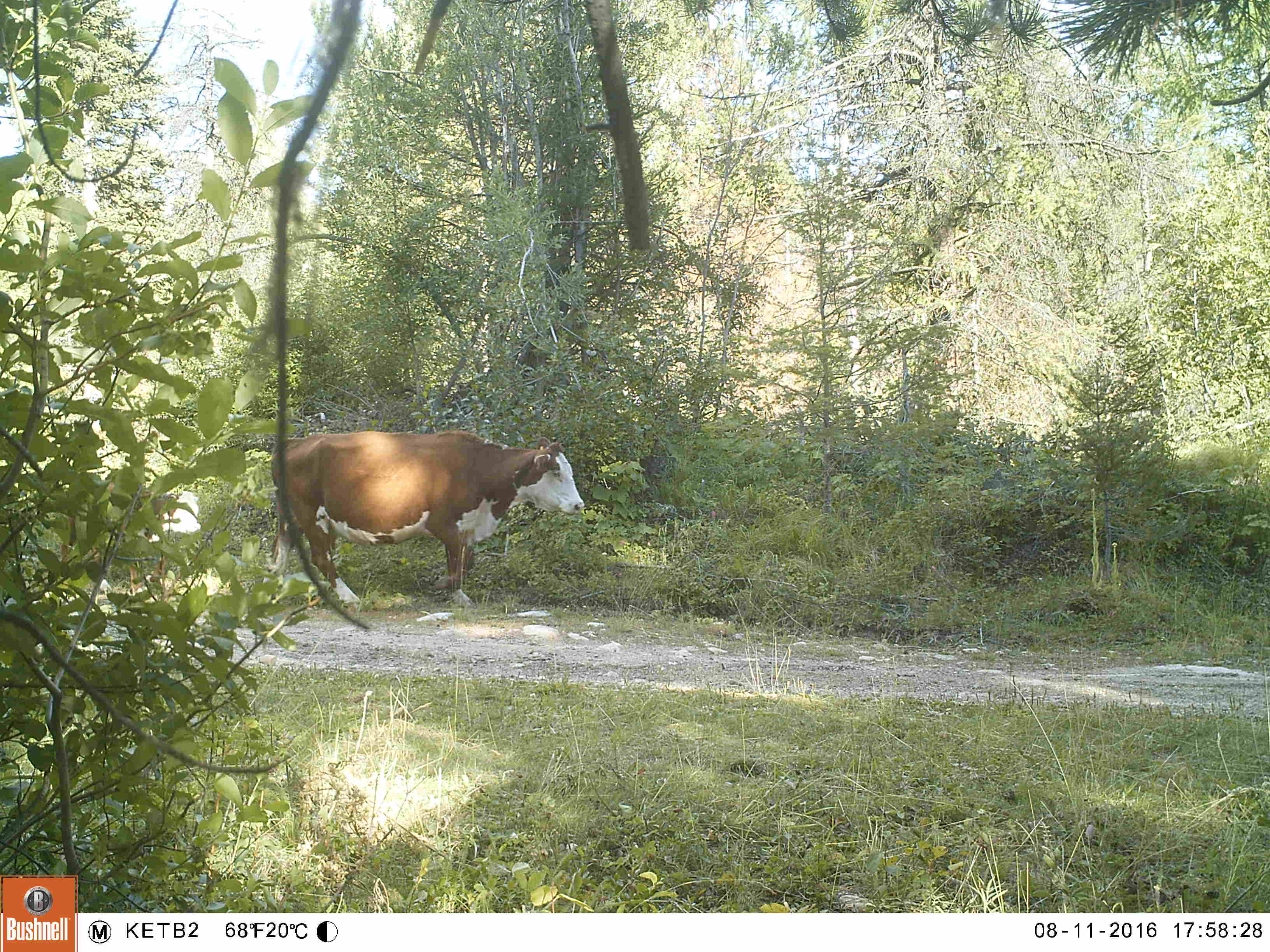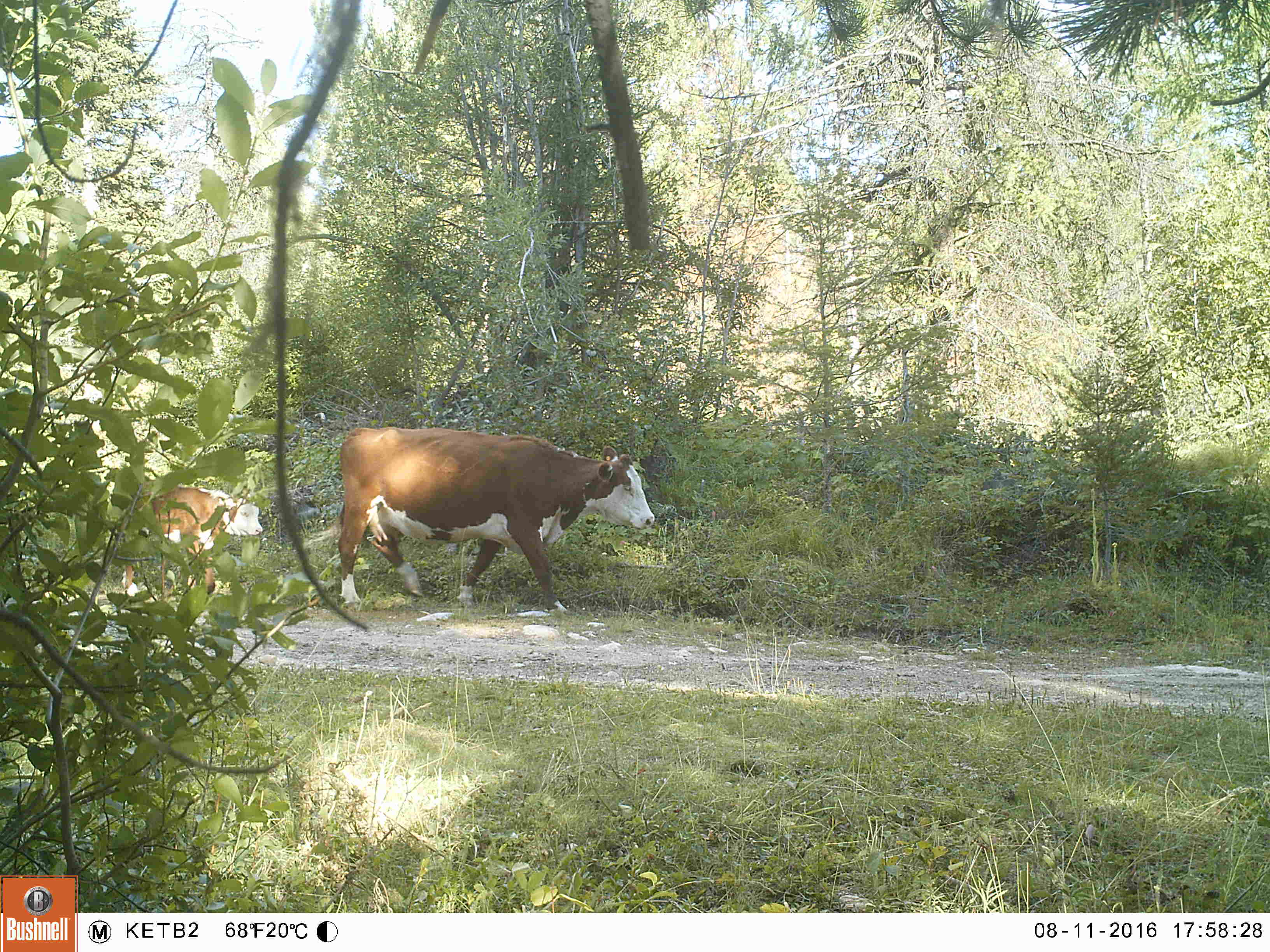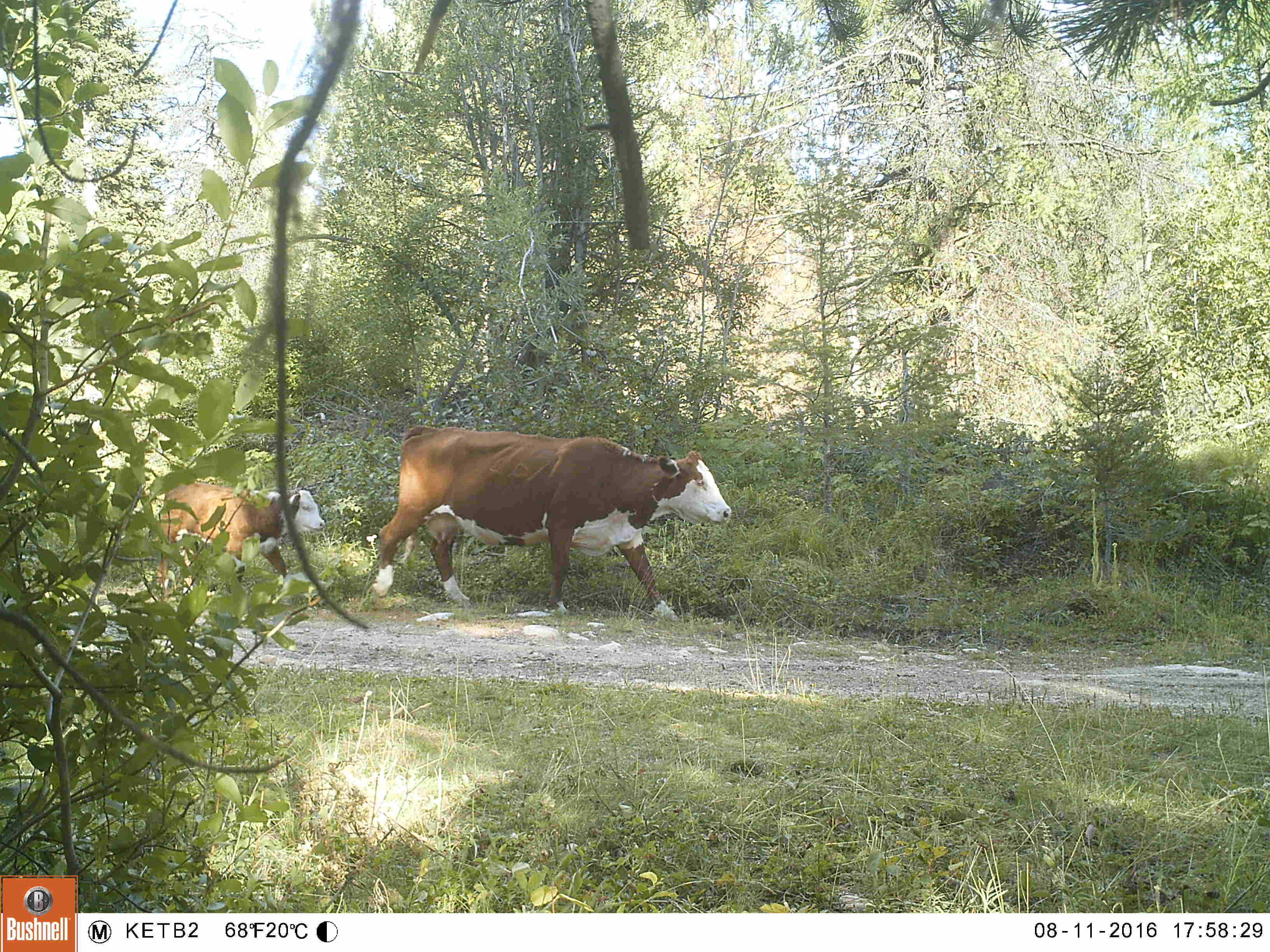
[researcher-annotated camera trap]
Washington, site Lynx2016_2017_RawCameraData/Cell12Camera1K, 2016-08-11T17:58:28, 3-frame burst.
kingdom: Animalia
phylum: Chordata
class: Mammalia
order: Artiodactyla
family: Bovidae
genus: Bos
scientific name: Bos taurus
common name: domestic cattle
Domestic cattle (Bos taurus). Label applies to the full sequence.